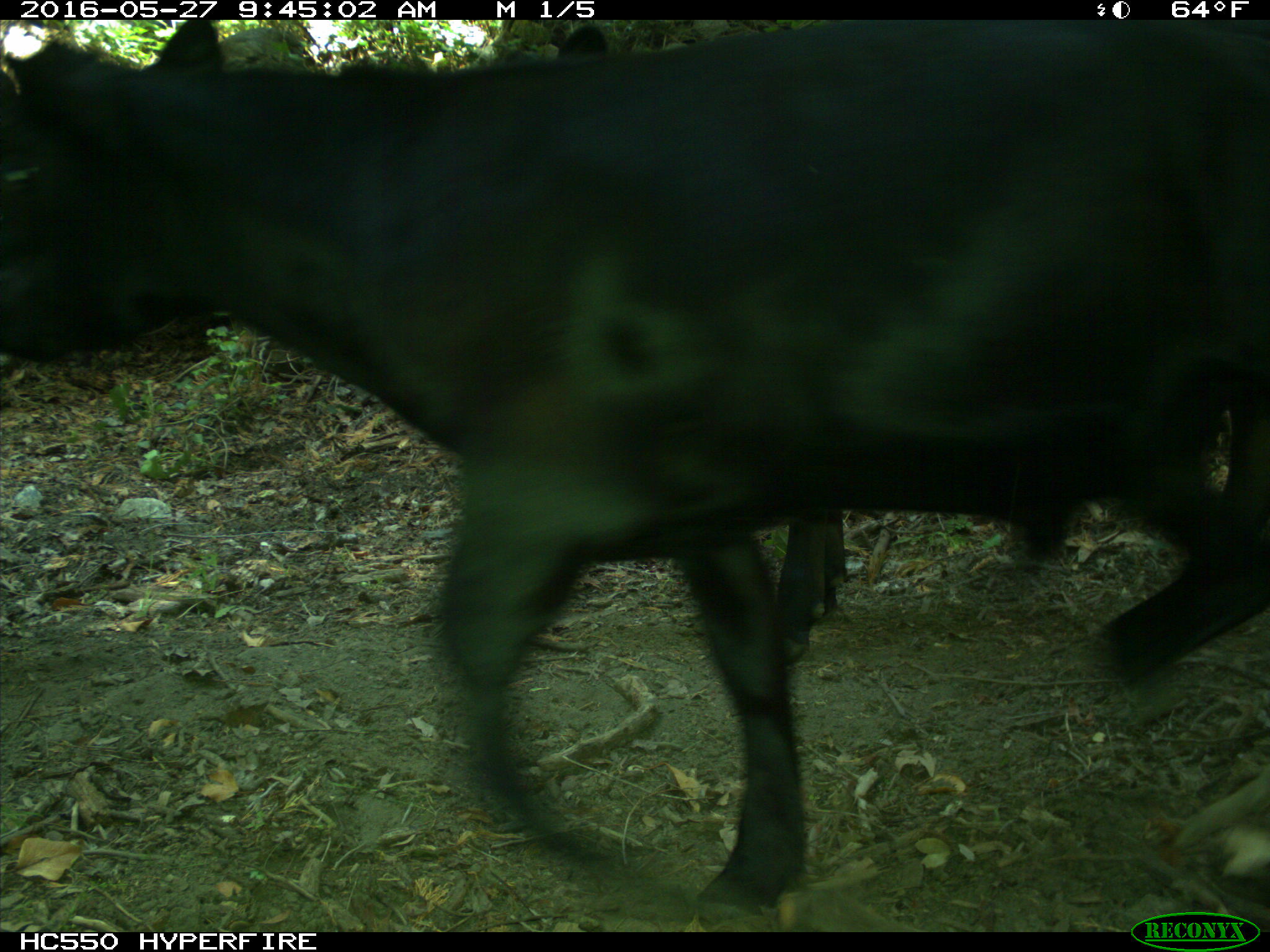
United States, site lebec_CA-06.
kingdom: Animalia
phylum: Chordata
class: Mammalia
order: Artiodactyla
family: Bovidae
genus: Bos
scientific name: Bos taurus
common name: domestic cow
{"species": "Bos taurus (domestic cow)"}